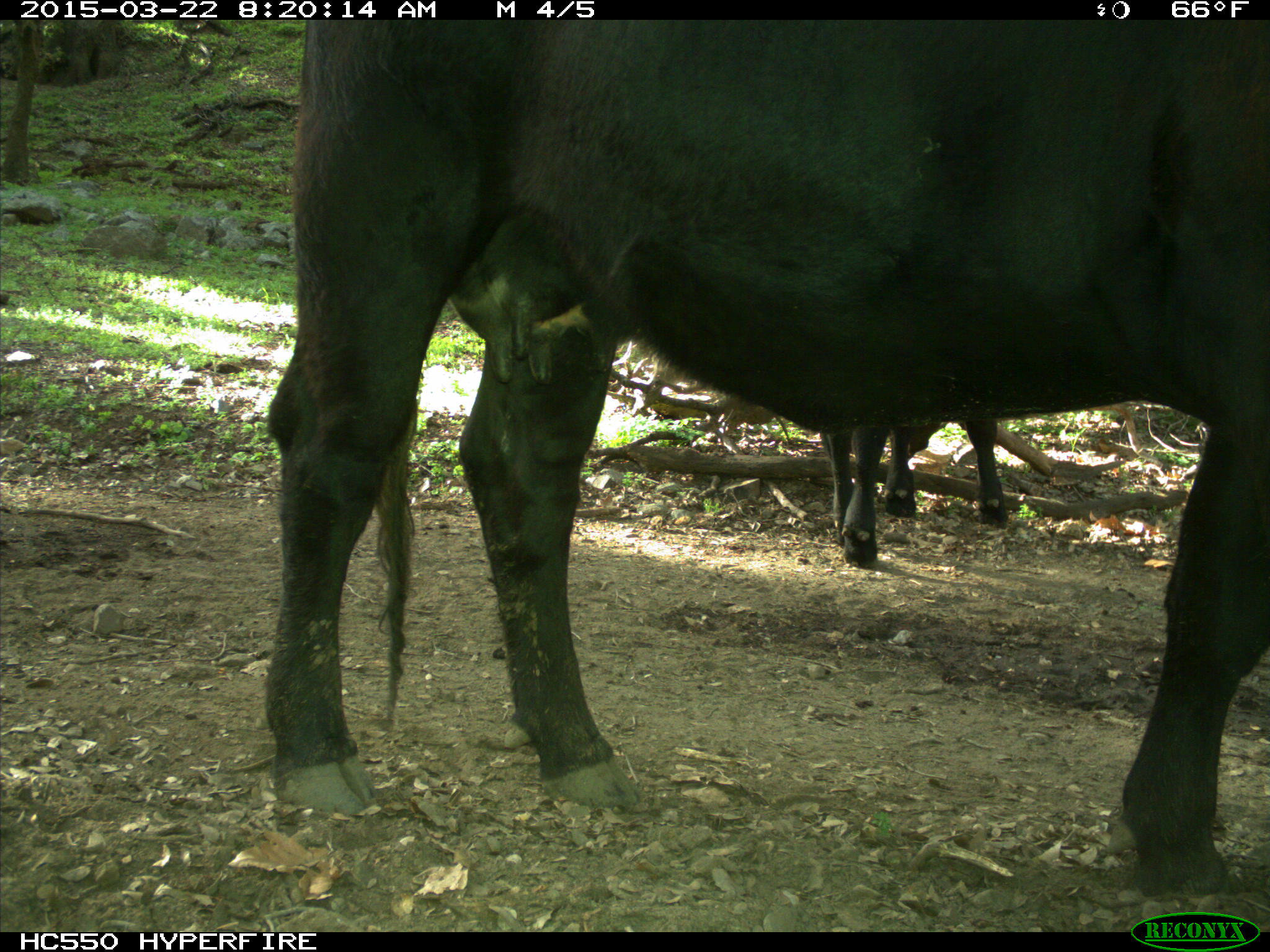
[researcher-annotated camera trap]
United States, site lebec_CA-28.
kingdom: Animalia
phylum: Chordata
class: Mammalia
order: Artiodactyla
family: Bovidae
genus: Bos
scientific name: Bos taurus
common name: domestic cow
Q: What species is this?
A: Bos taurus (domestic cow).